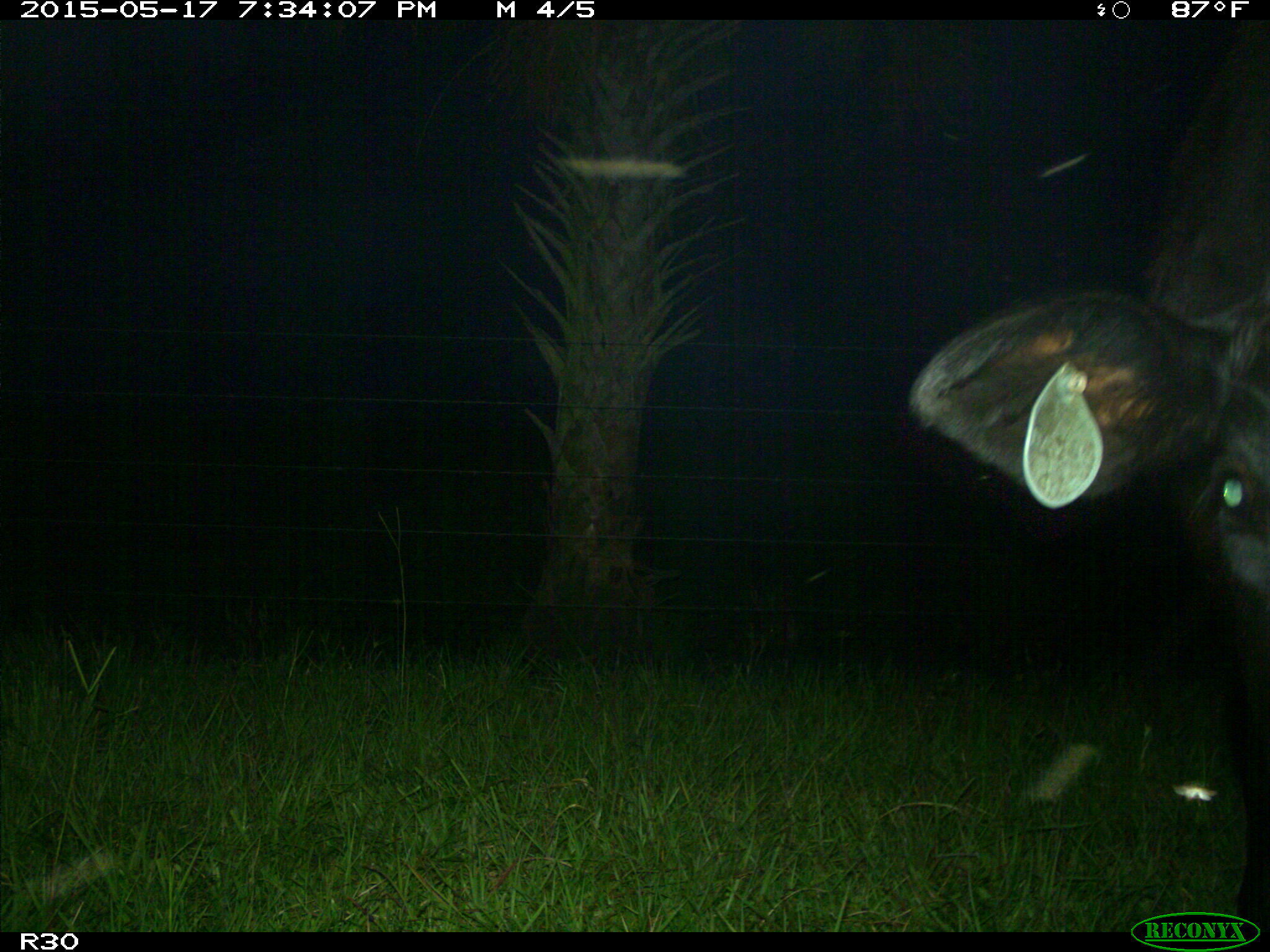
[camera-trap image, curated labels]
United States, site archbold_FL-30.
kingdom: Animalia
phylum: Chordata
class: Mammalia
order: Artiodactyla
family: Bovidae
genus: Bos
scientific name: Bos taurus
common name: domestic cow